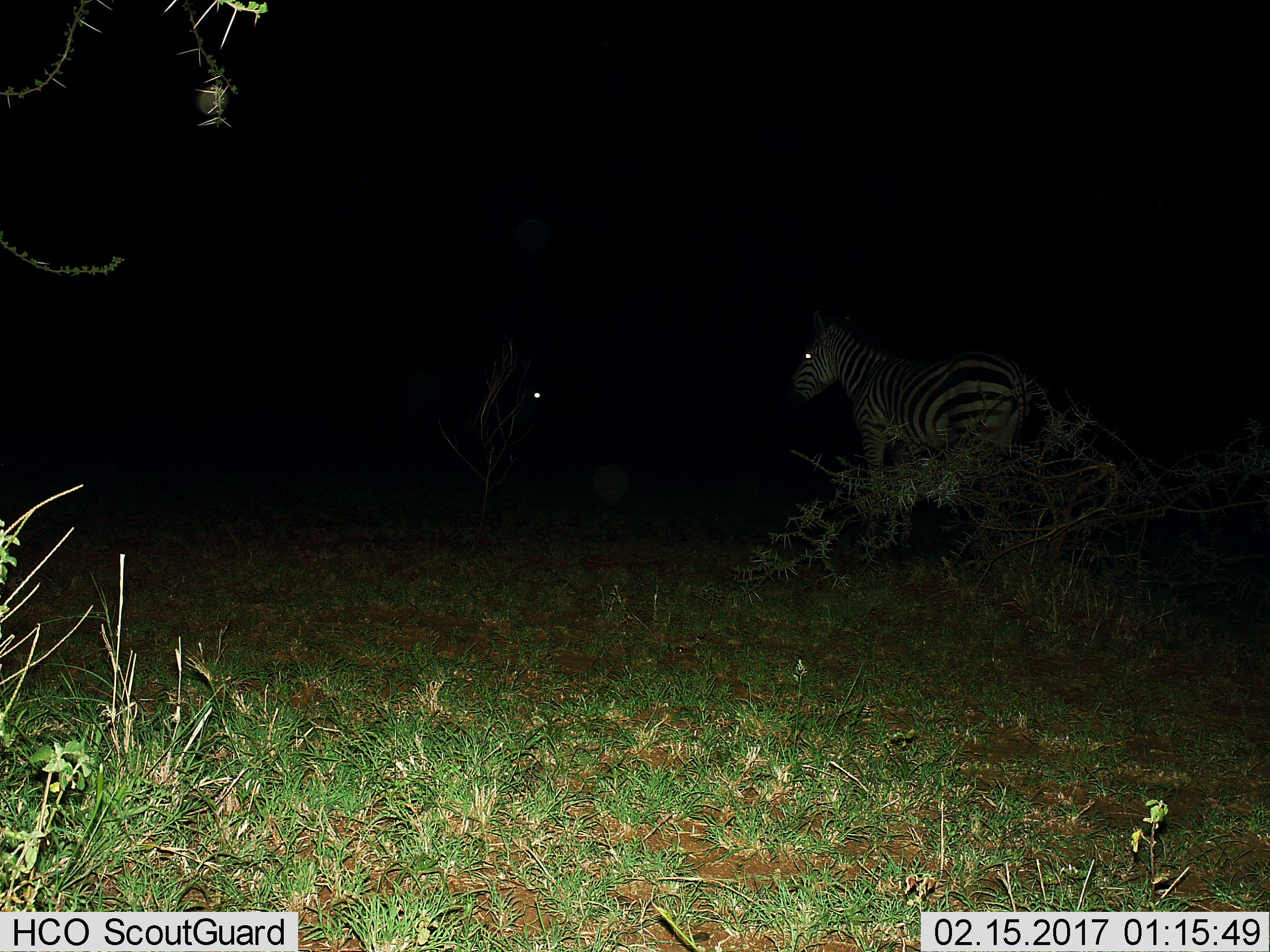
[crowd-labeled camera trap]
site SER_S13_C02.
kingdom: Animalia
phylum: Chordata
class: Mammalia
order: Perissodactyla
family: Equidae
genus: Equus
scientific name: Equus quagga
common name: plains zebra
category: zebraplains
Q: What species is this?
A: Zebraplains (plains zebra) (Equus quagga).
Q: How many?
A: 2.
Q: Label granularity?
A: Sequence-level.